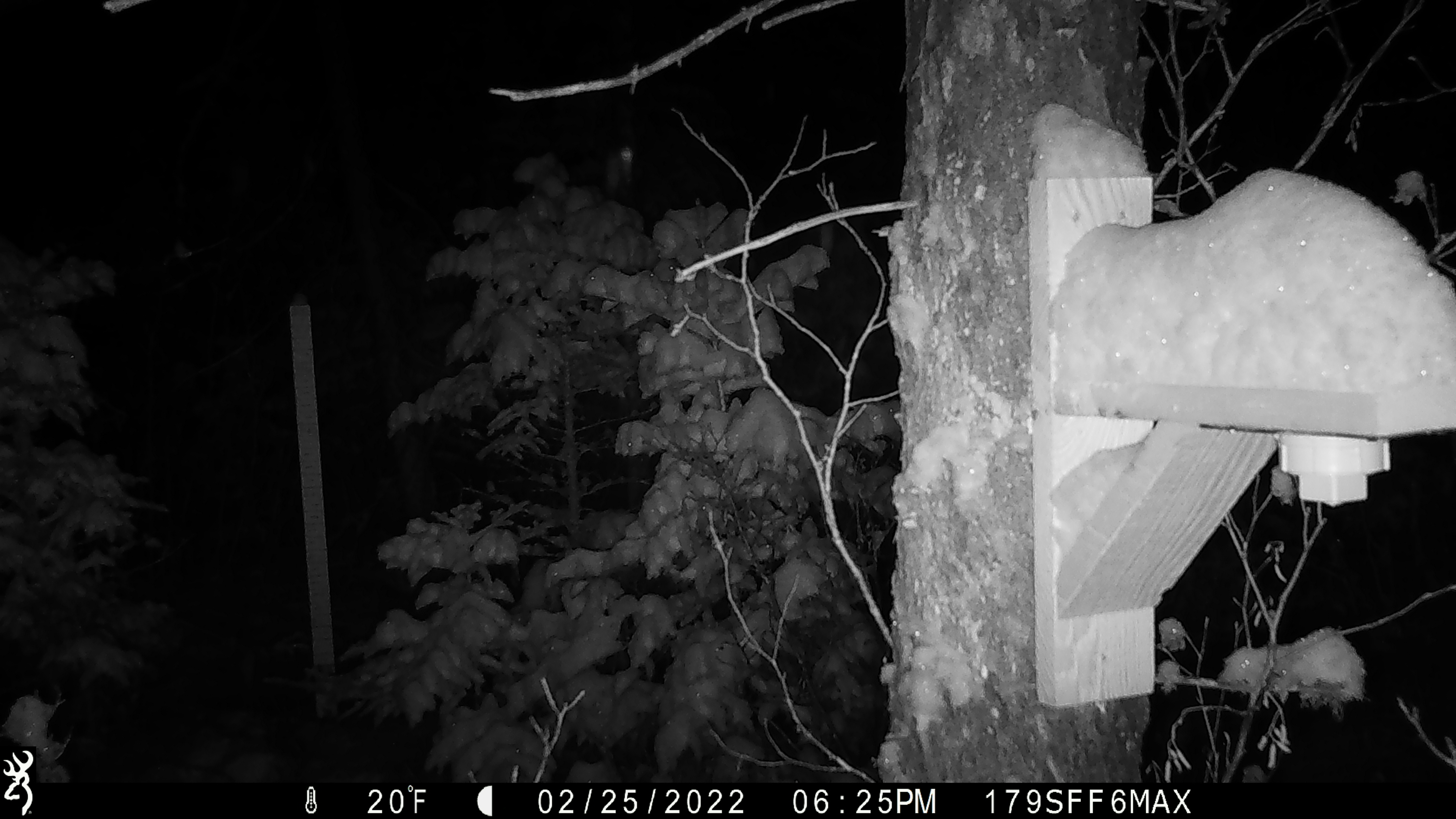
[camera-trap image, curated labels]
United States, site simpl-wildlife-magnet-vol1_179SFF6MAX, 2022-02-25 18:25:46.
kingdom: Animalia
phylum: Chordata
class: Mammalia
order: Artiodactyla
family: Cervidae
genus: Alces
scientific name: Alces alces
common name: moose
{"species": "moose (Alces alces)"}